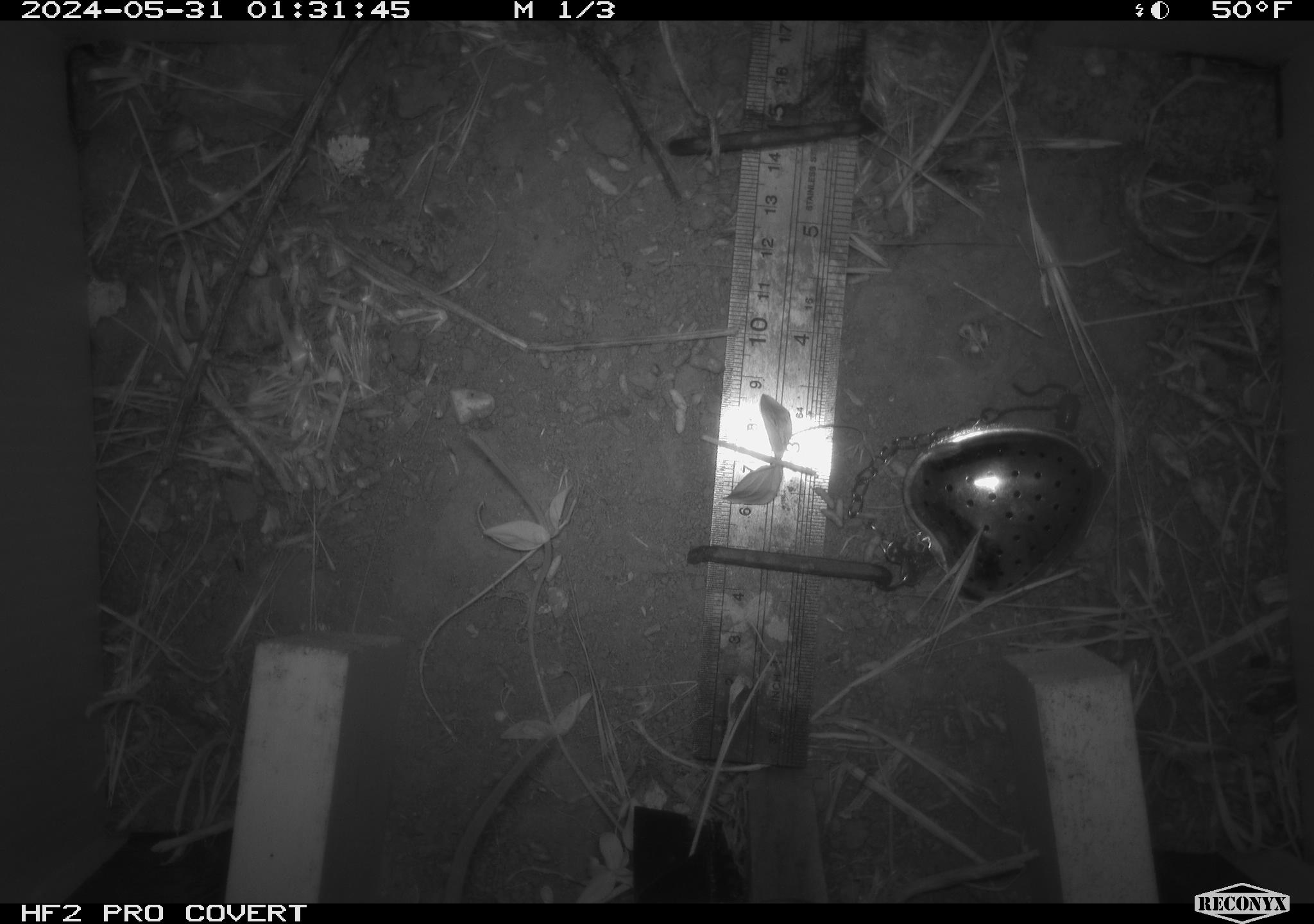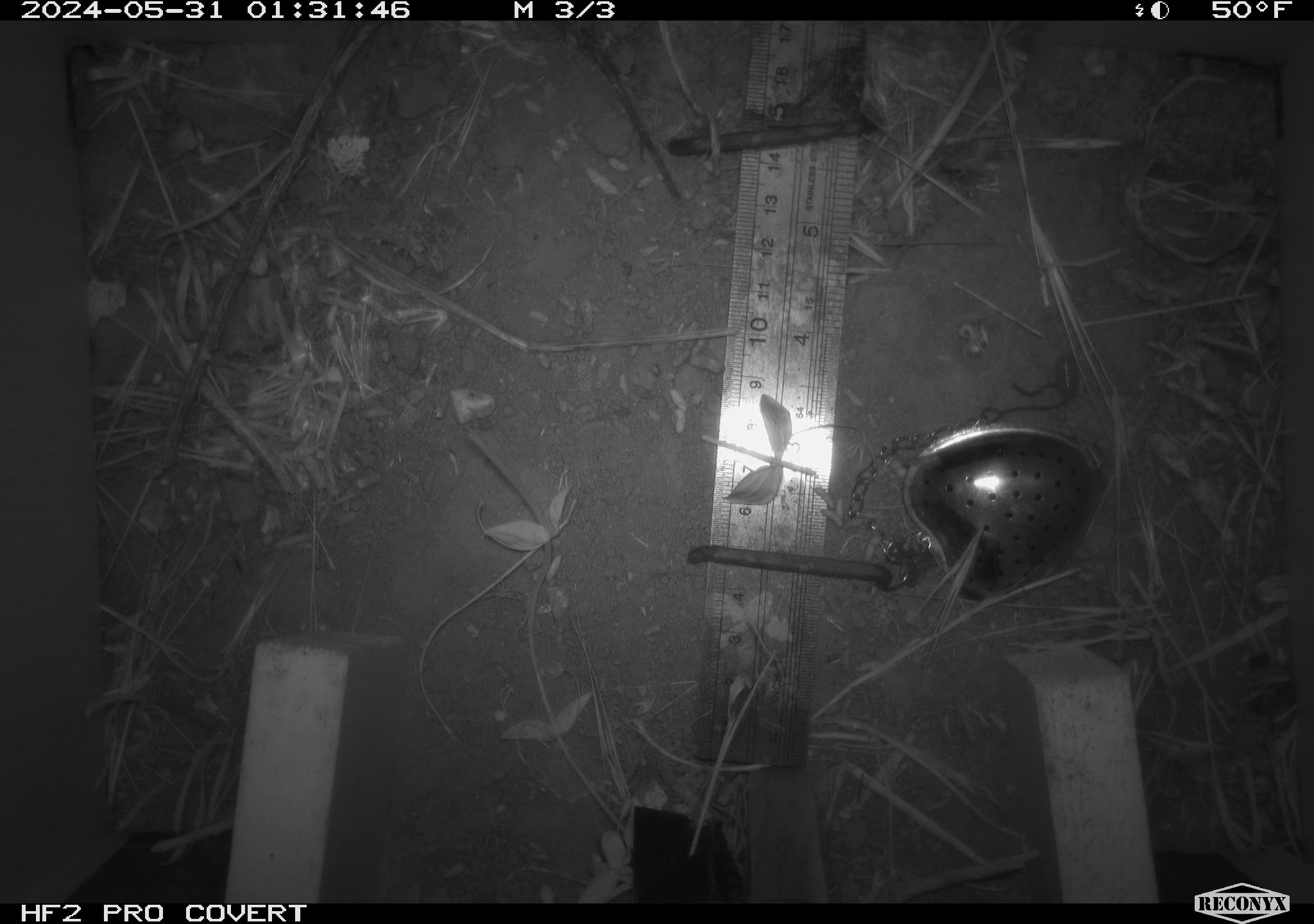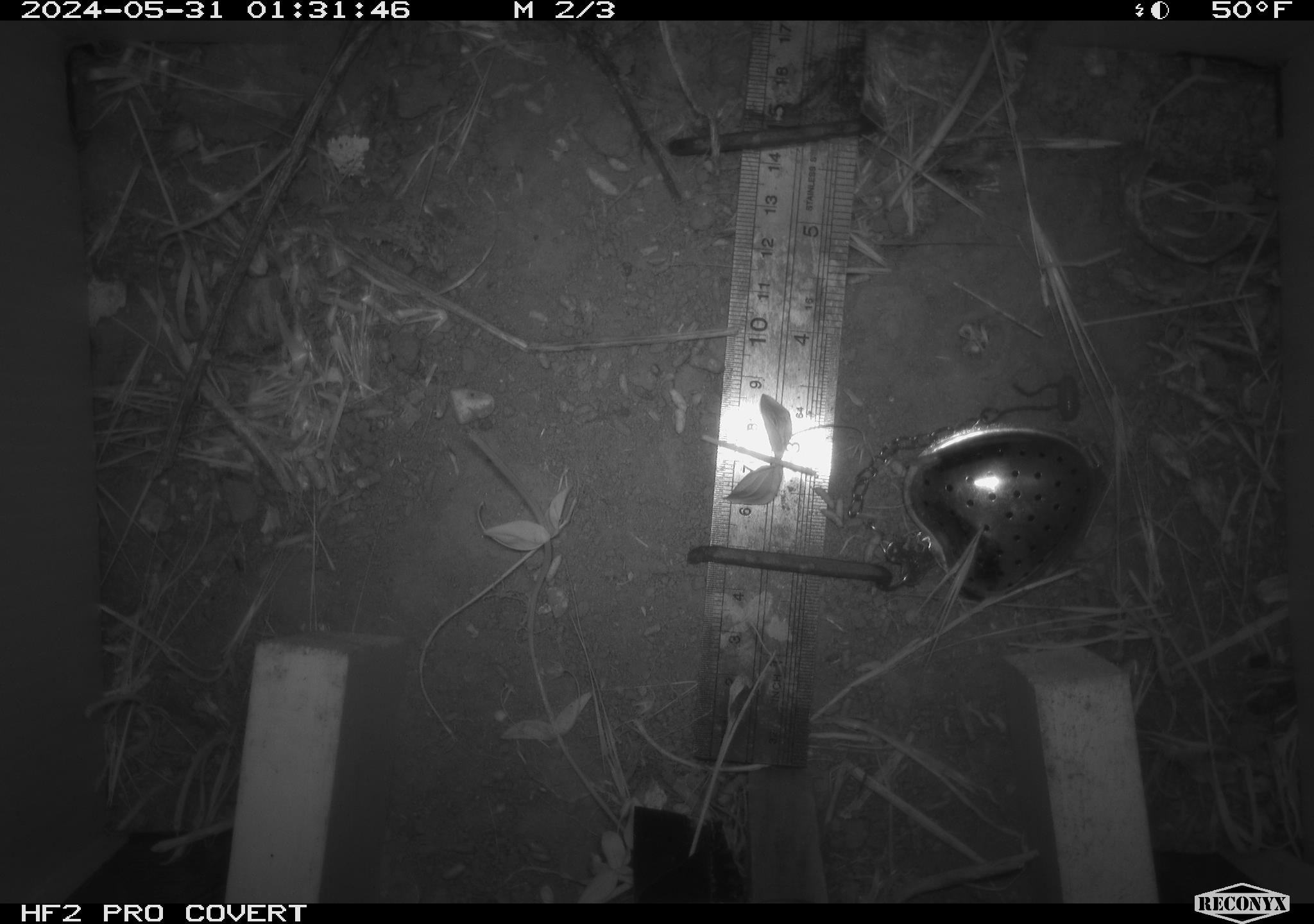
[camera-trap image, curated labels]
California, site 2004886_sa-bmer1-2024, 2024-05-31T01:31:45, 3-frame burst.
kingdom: Animalia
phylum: Chordata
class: Mammalia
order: Rodentia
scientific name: Rodentia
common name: mouse species